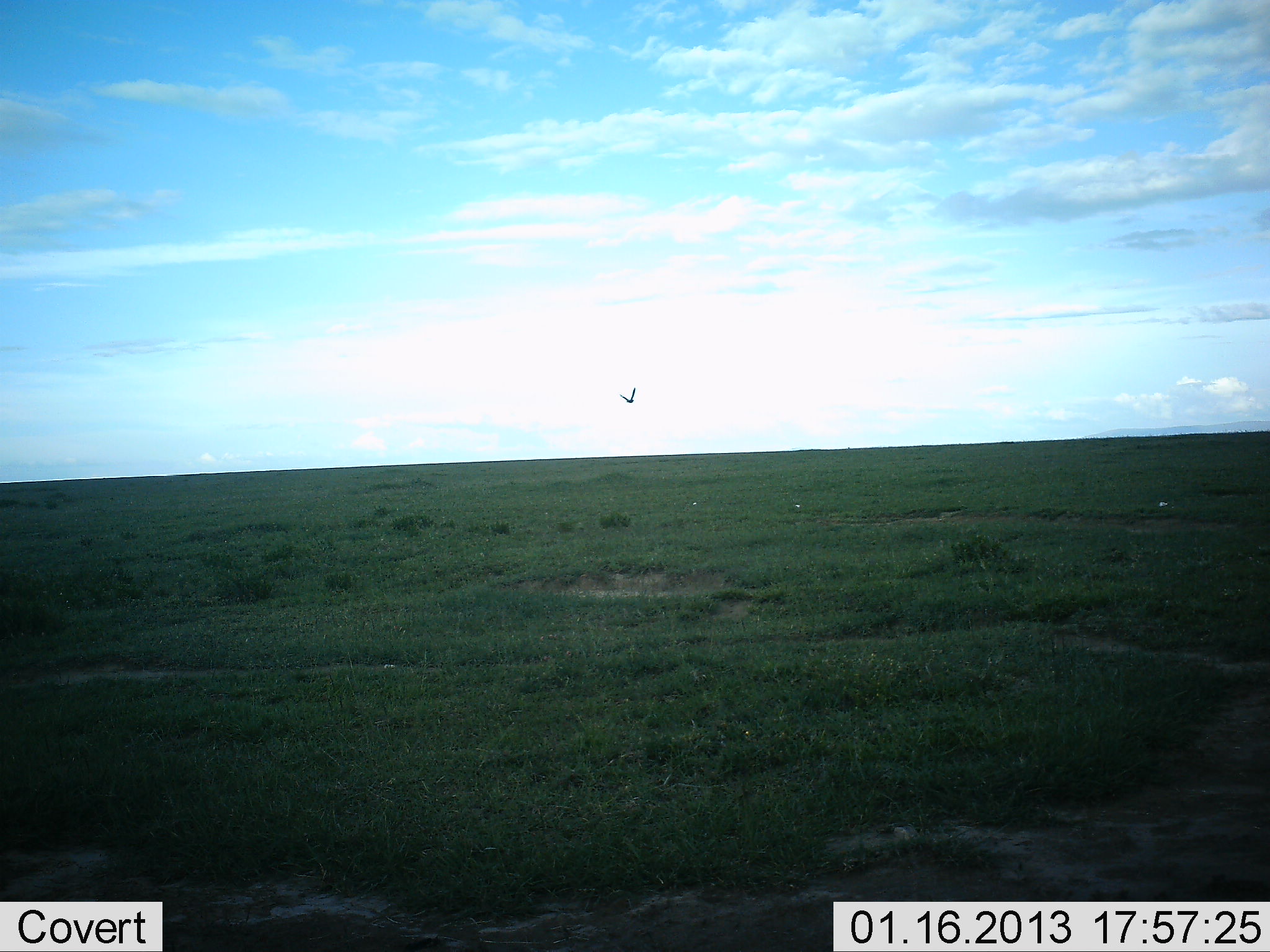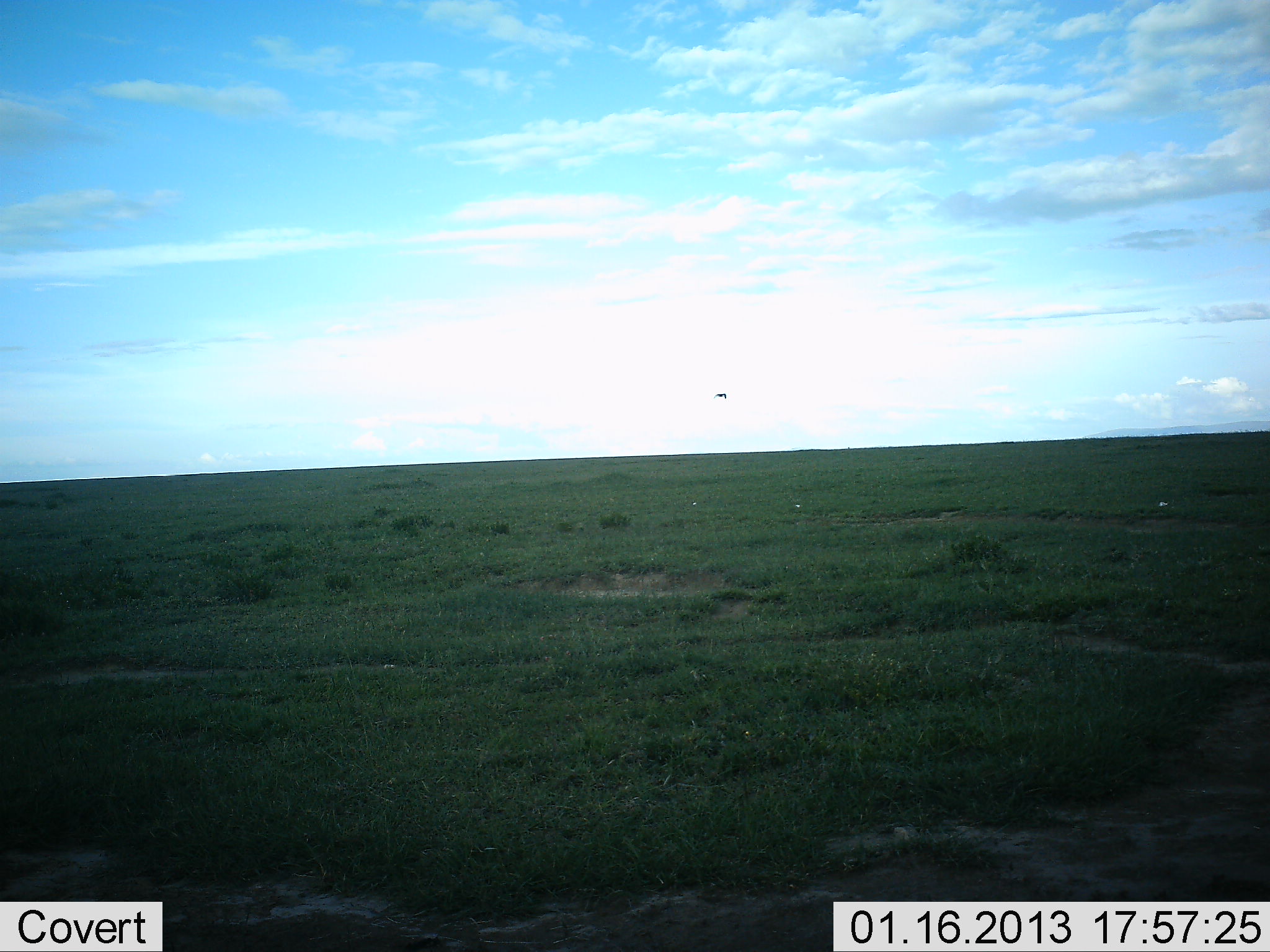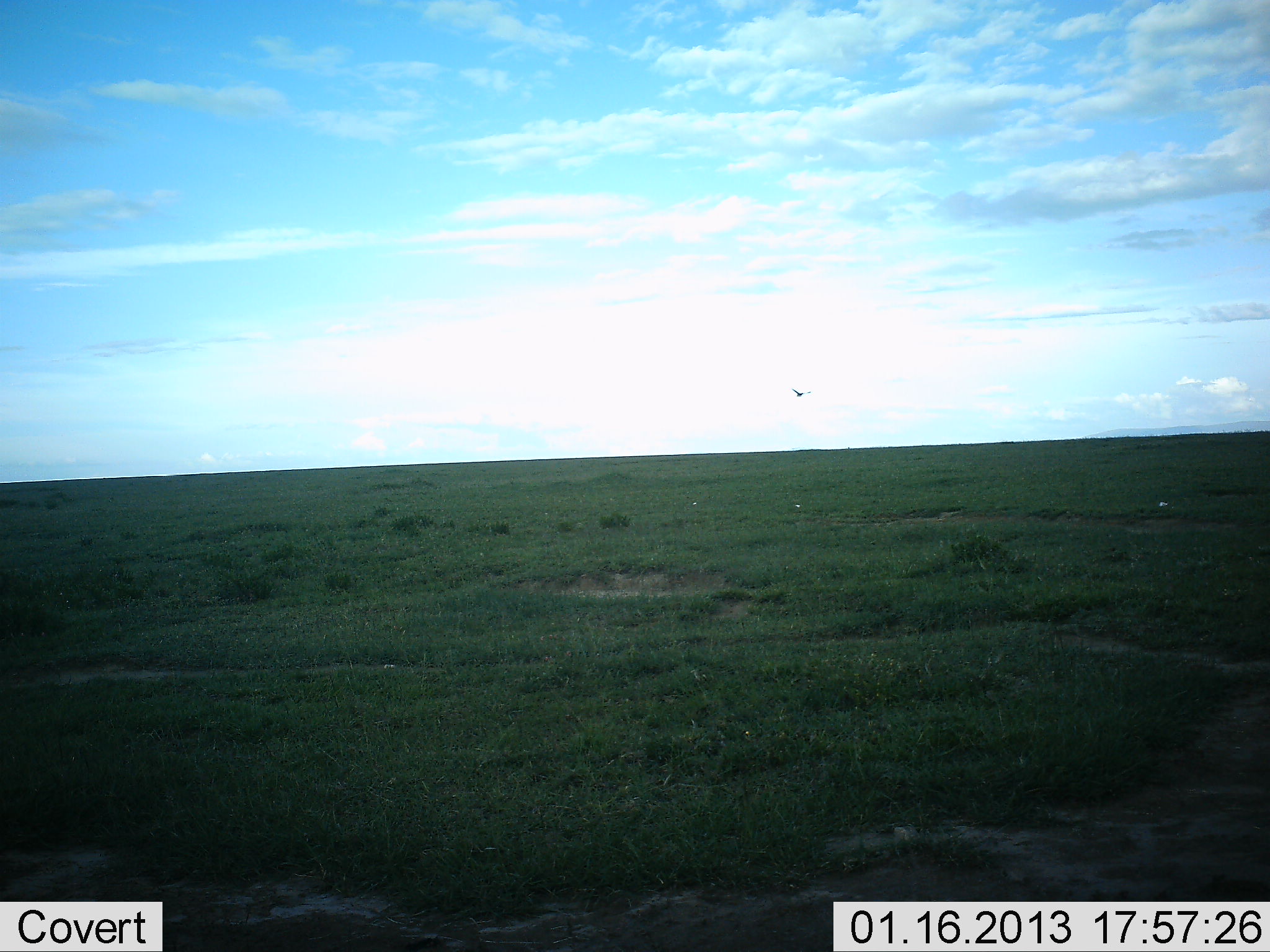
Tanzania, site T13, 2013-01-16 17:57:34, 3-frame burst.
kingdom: Animalia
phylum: Chordata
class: Aves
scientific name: Aves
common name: bird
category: otherbird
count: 1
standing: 0%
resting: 0%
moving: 100%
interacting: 0%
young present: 0%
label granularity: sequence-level